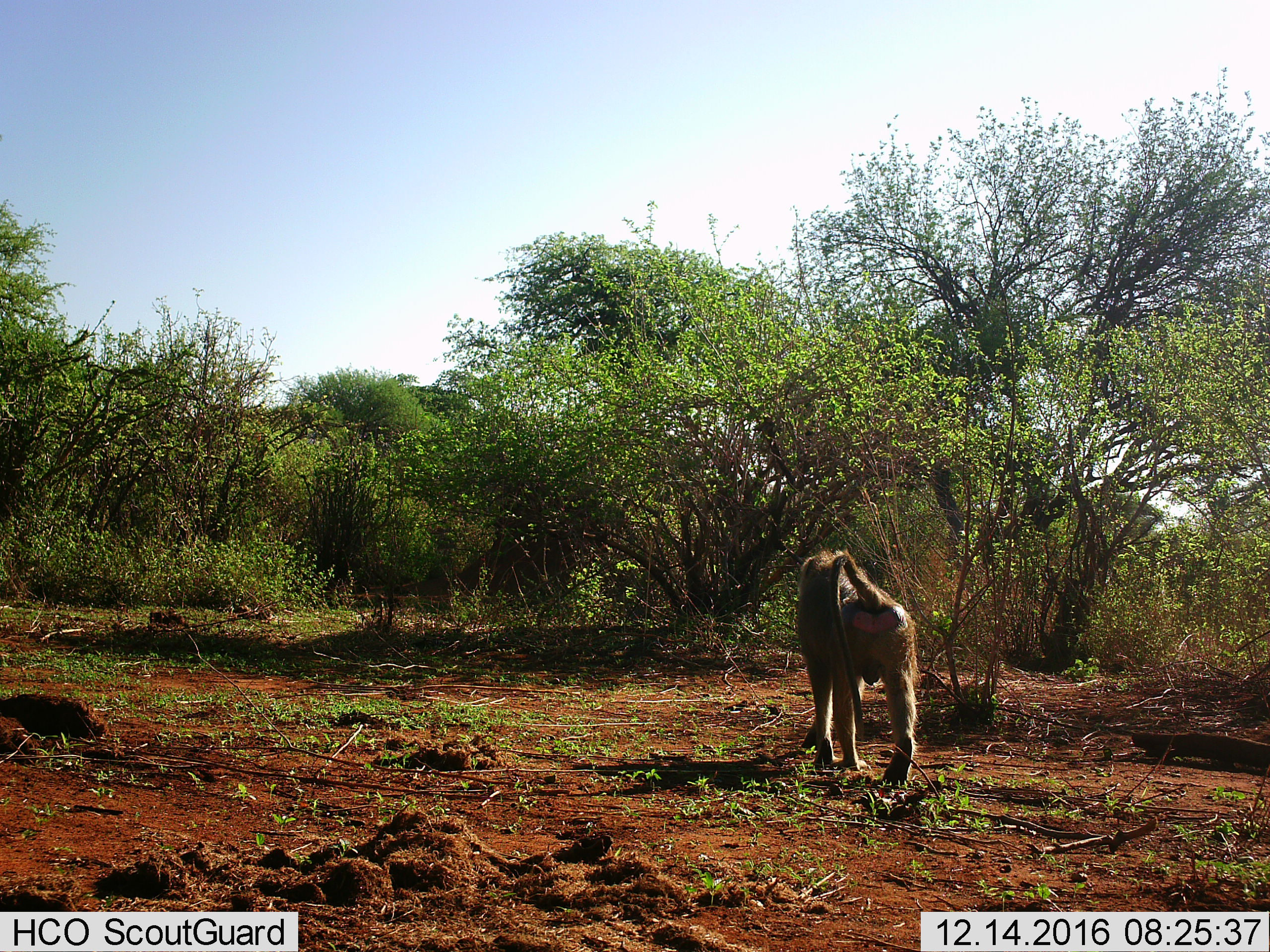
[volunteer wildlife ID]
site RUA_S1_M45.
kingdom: Animalia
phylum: Chordata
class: Mammalia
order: Primates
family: Cercopithecidae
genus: Papio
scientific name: Papio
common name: baboon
Baboon (Papio), count 1. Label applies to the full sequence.